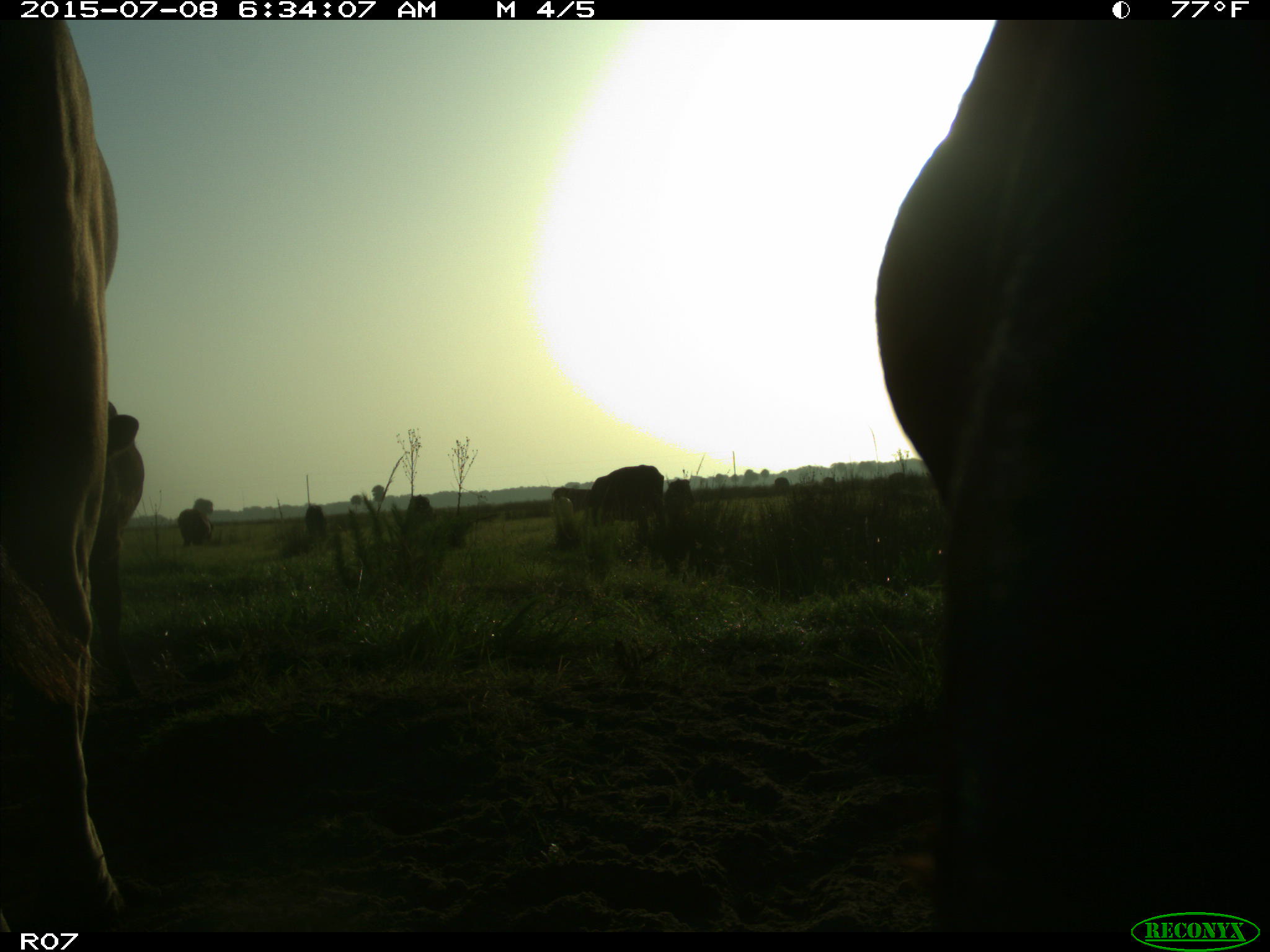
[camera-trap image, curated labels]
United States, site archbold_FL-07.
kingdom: Animalia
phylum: Chordata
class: Mammalia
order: Artiodactyla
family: Bovidae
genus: Bos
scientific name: Bos taurus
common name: domestic cow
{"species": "Bos taurus (domestic cow)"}